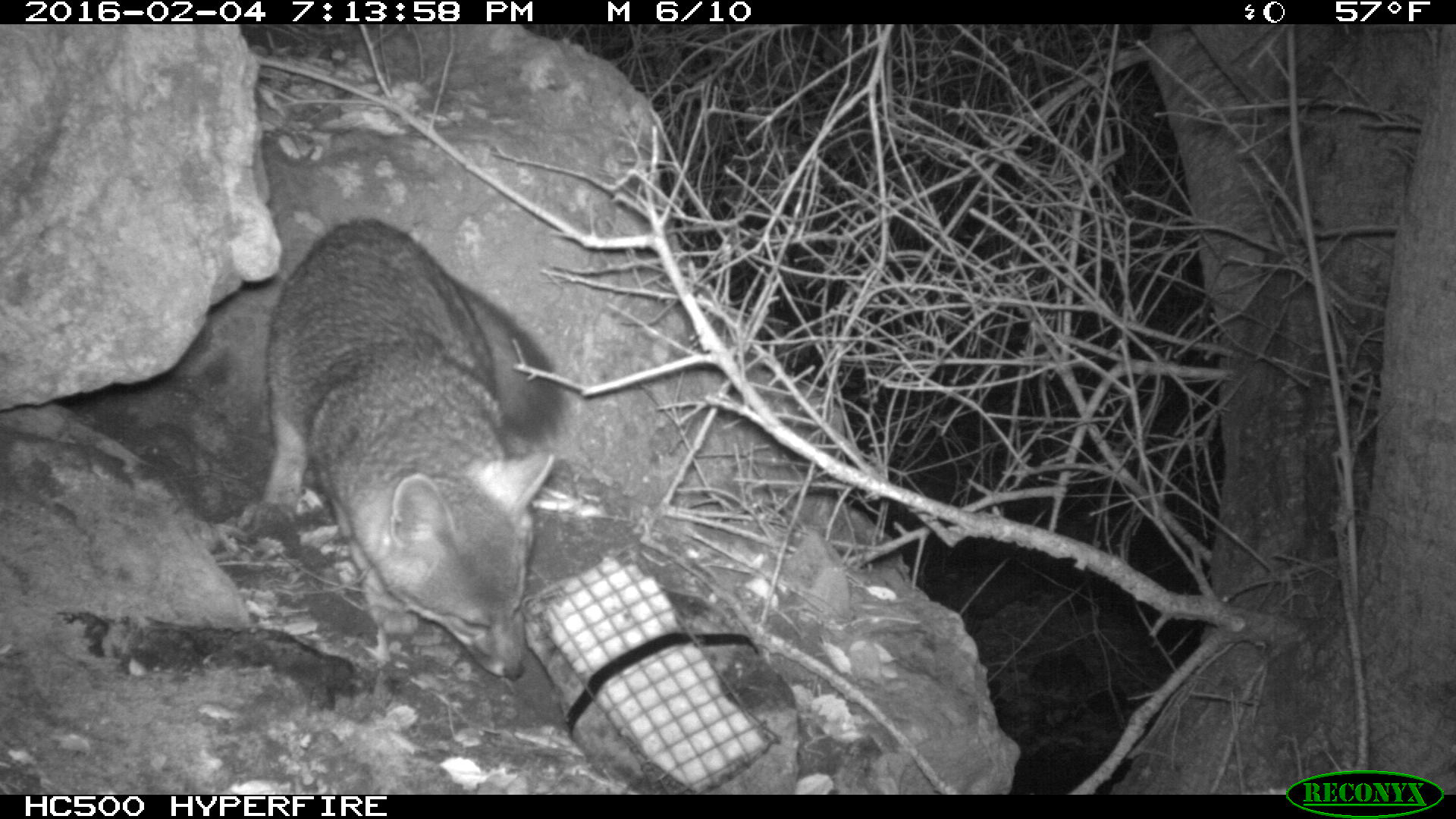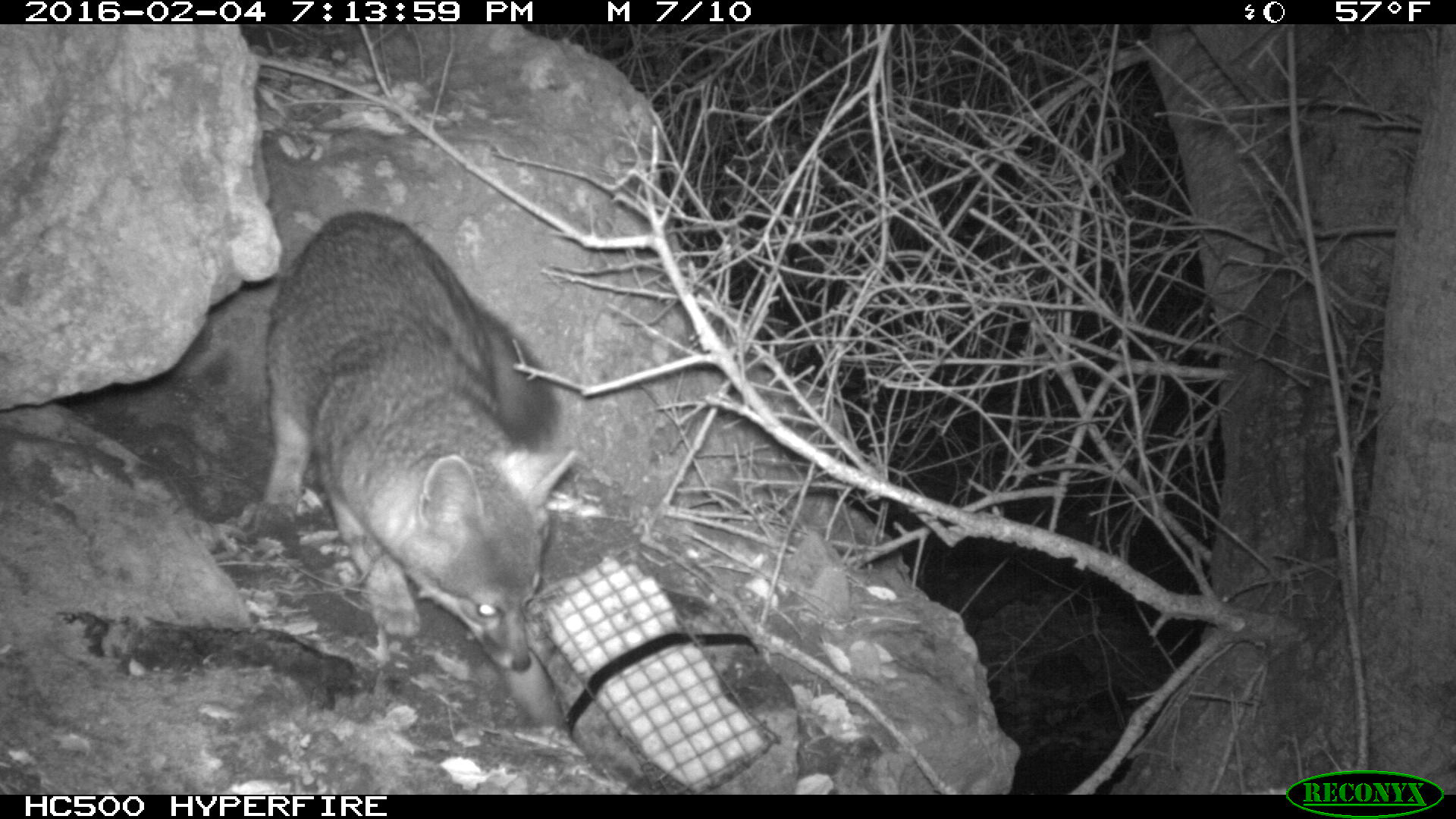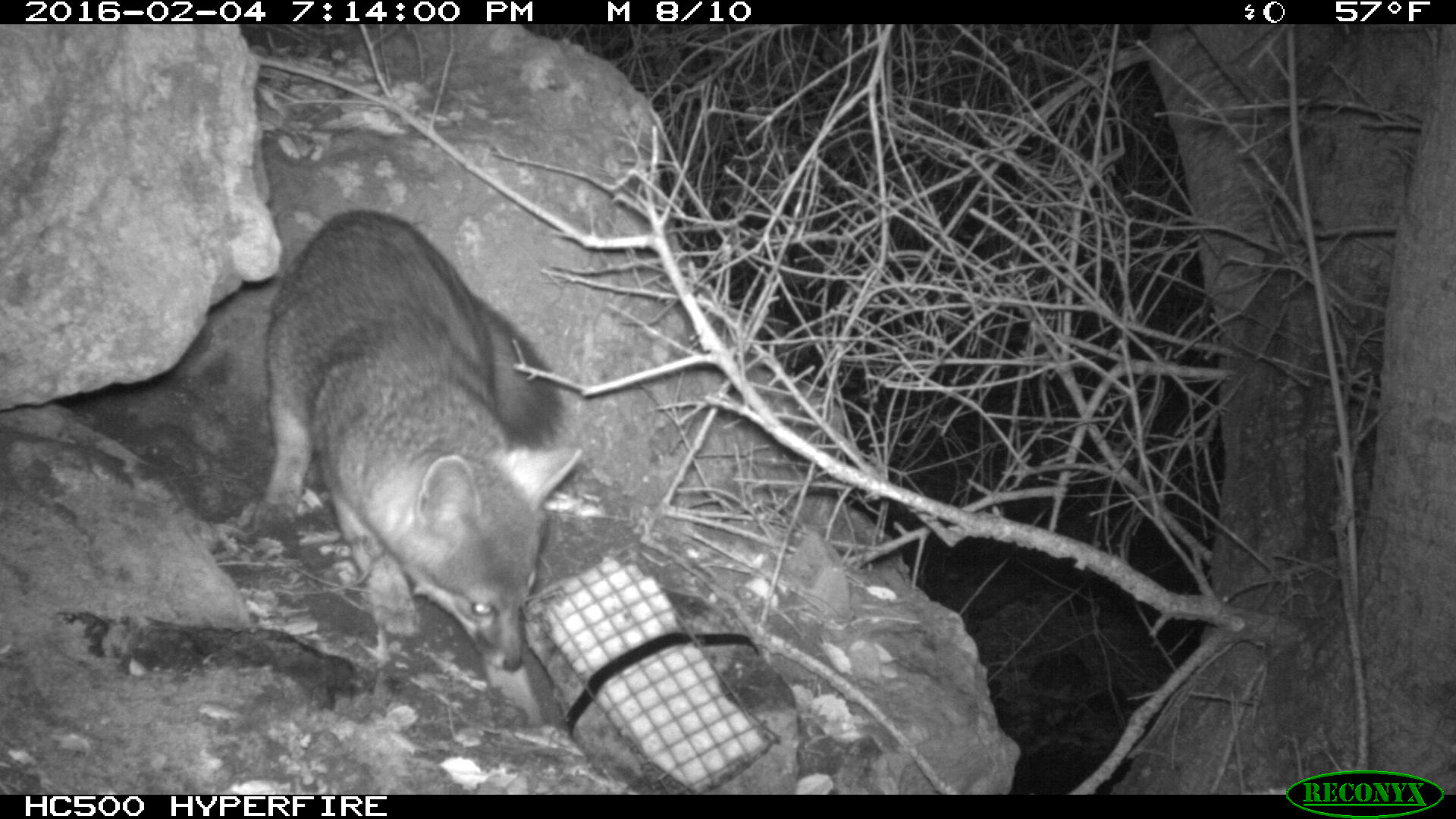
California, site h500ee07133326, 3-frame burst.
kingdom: Animalia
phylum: Chordata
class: Mammalia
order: Carnivora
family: Canidae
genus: Urocyon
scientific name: Urocyon littoralis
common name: island fox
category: fox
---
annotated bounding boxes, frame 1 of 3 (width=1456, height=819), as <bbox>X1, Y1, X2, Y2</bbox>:
fox: <bbox>262, 216, 566, 680</bbox>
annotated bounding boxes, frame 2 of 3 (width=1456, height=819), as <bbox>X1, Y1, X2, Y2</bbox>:
fox: <bbox>266, 209, 579, 721</bbox>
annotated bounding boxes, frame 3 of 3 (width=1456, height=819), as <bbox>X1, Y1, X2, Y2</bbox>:
fox: <bbox>261, 206, 585, 720</bbox>